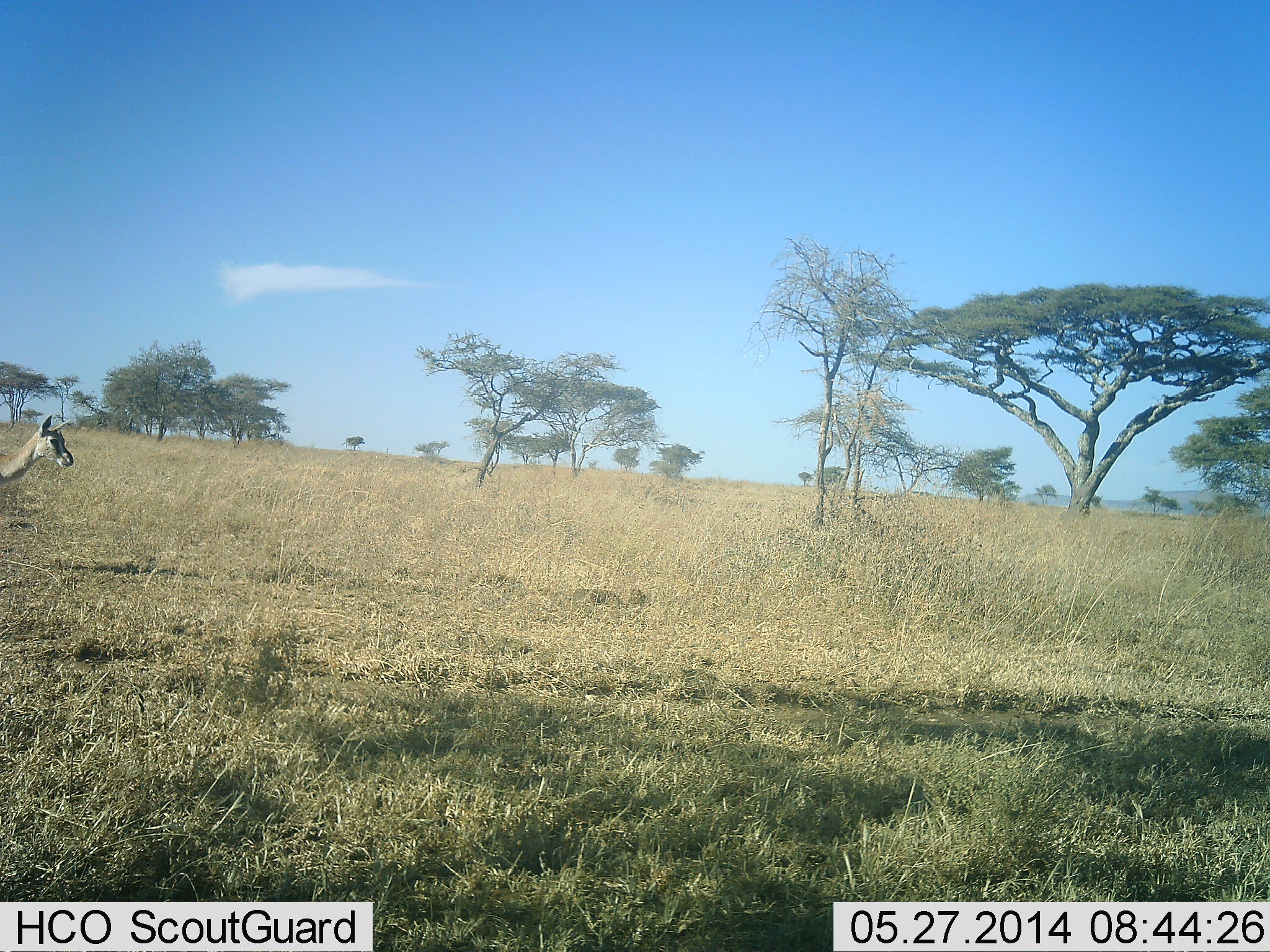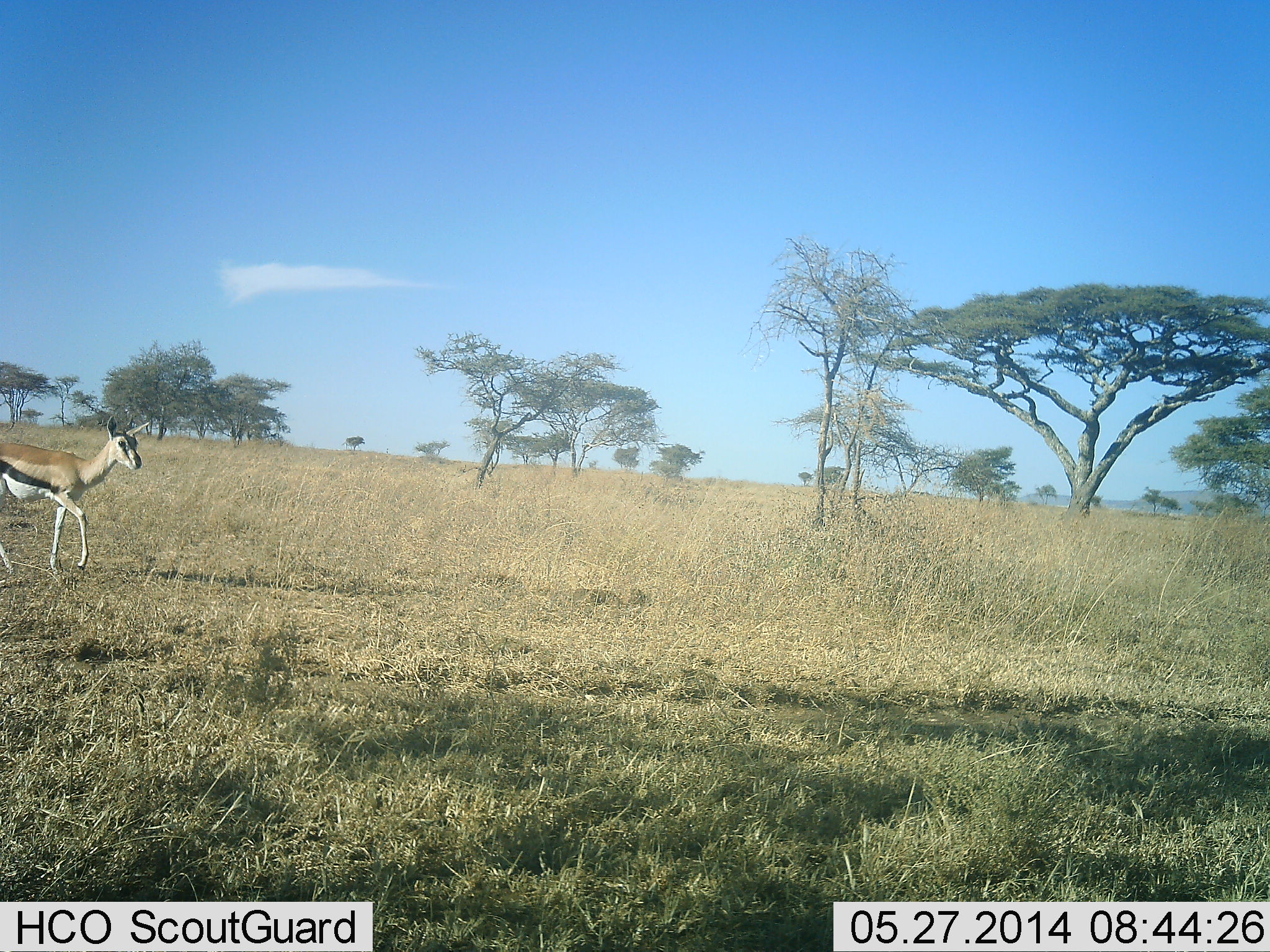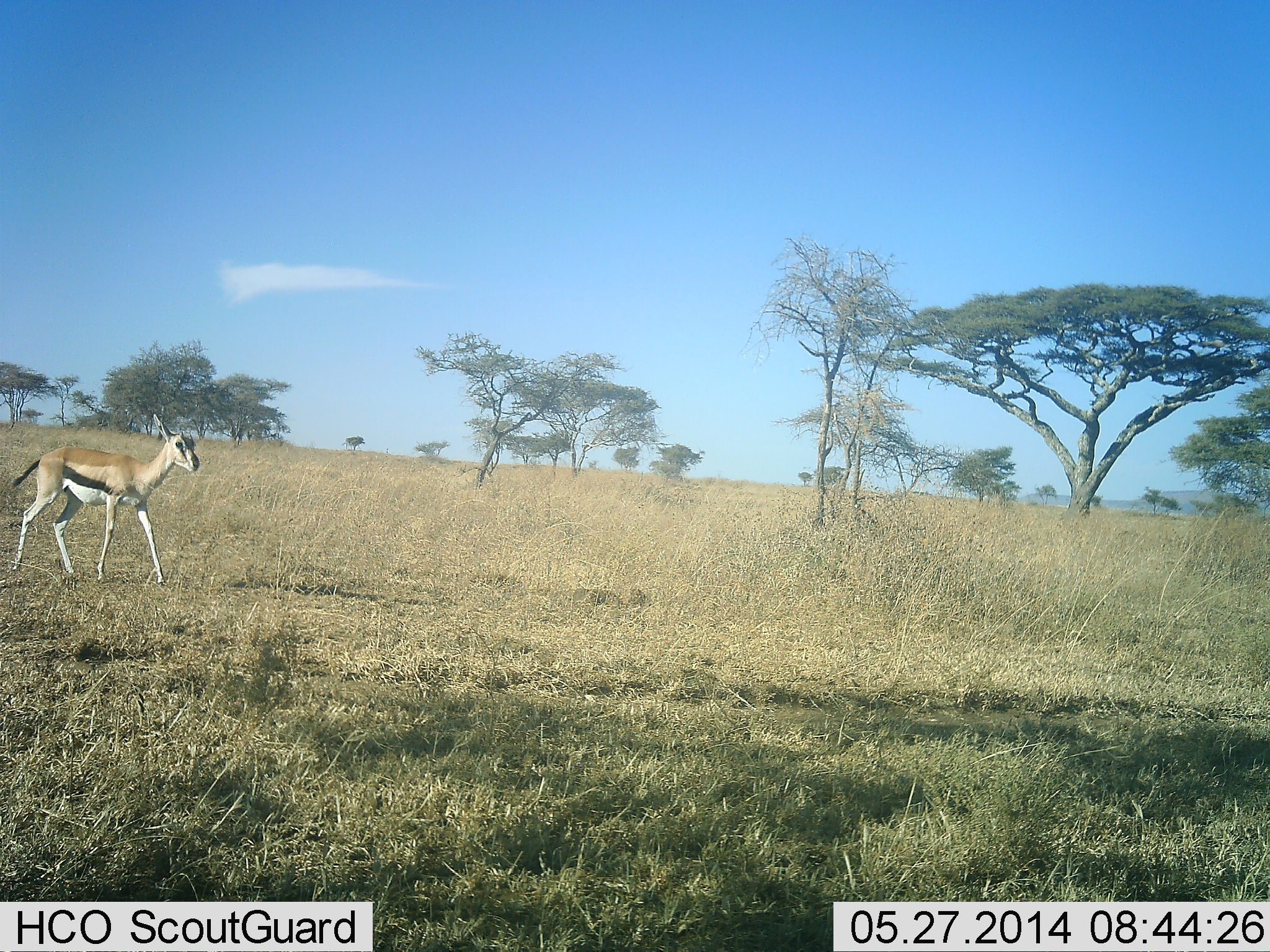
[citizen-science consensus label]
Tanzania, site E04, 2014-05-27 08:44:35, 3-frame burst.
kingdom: Animalia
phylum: Chordata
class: Mammalia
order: Artiodactyla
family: Bovidae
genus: Eudorcas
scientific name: Eudorcas thomsonii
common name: thomson's gazelle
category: gazellethomsons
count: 1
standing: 0%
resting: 0%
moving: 100%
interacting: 0%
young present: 9%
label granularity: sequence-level